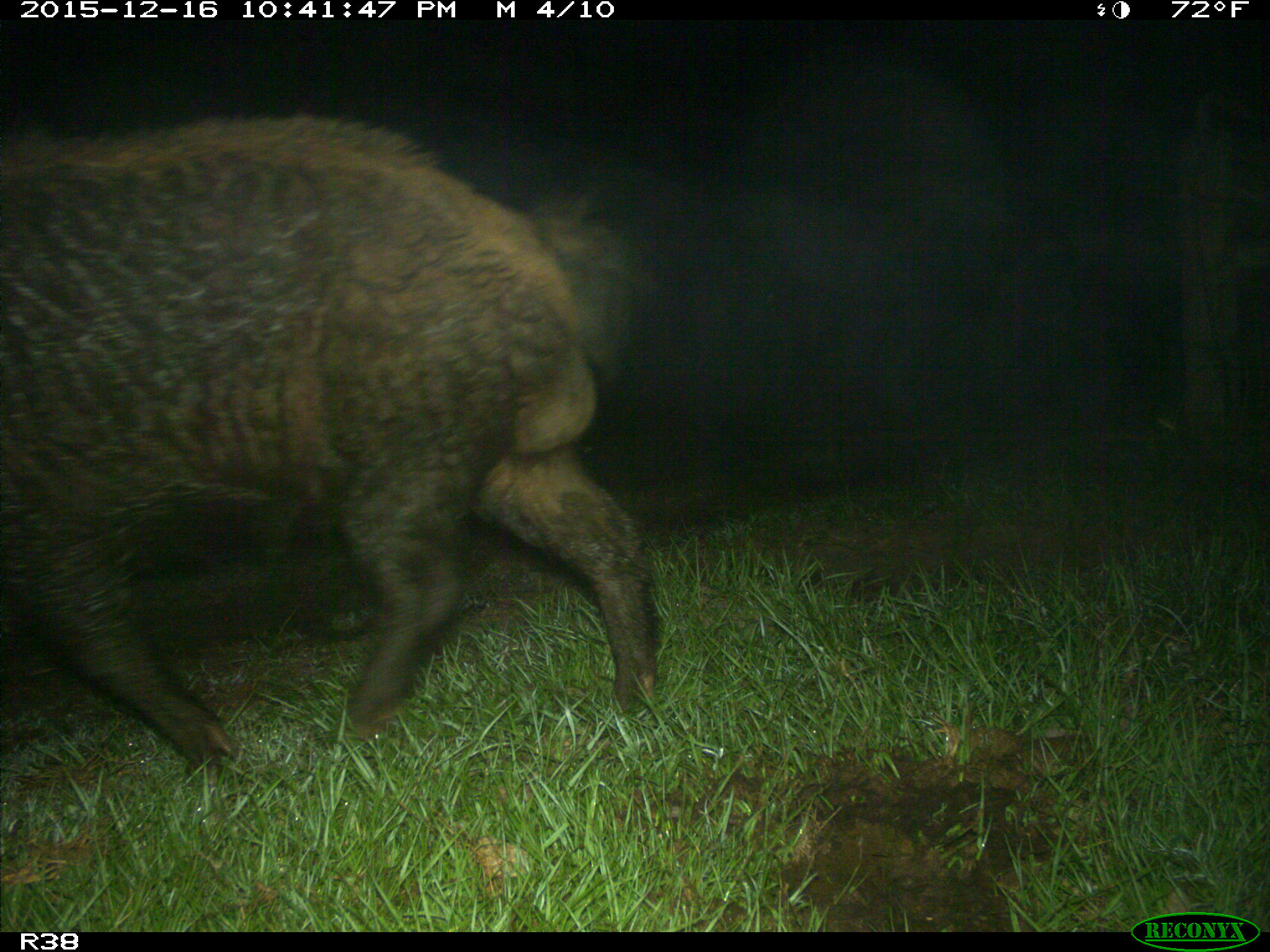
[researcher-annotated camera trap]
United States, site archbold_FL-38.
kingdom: Animalia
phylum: Chordata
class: Mammalia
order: Artiodactyla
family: Suidae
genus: Sus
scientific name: Sus scrofa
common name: wild boar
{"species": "Sus scrofa (wild boar)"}